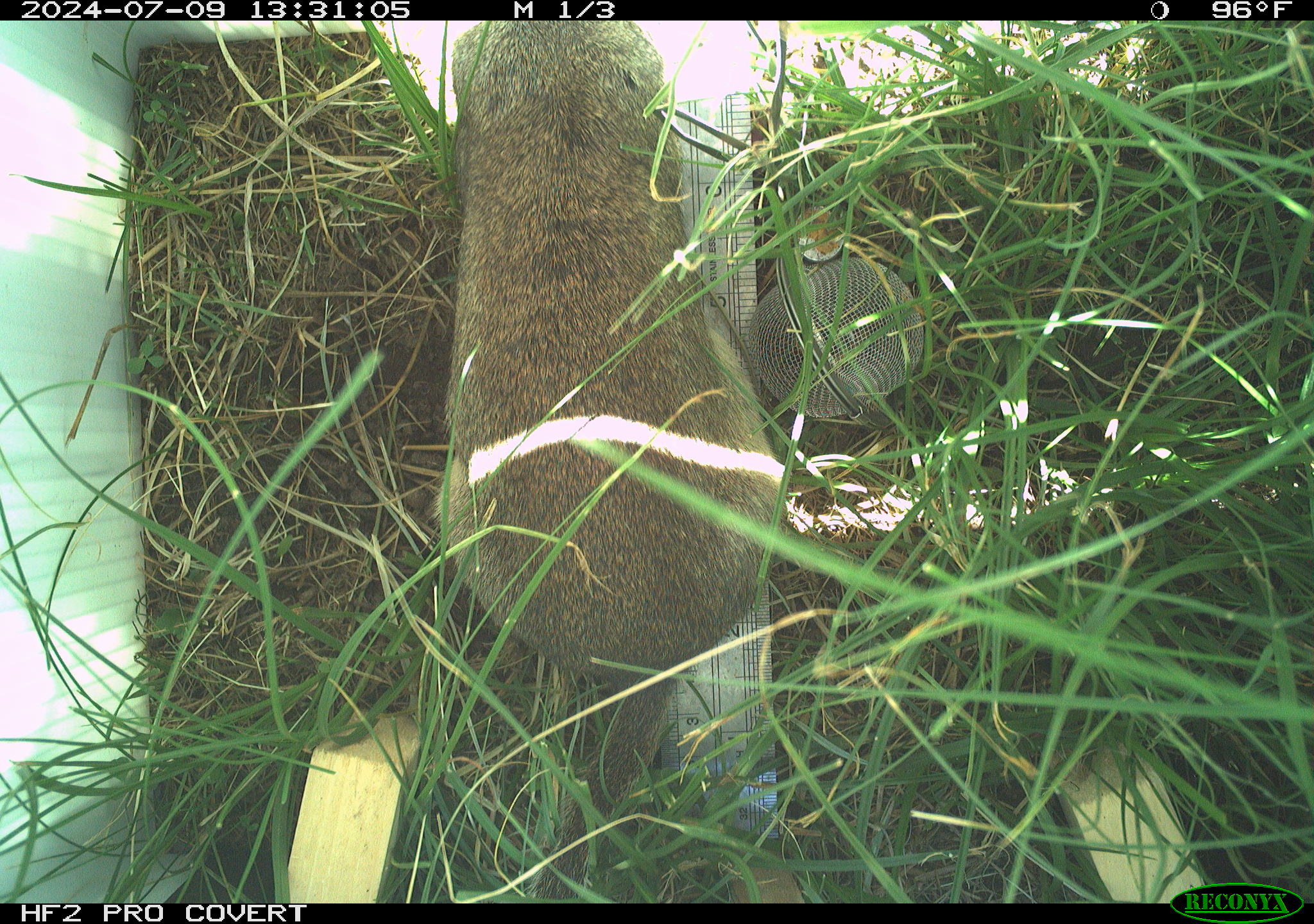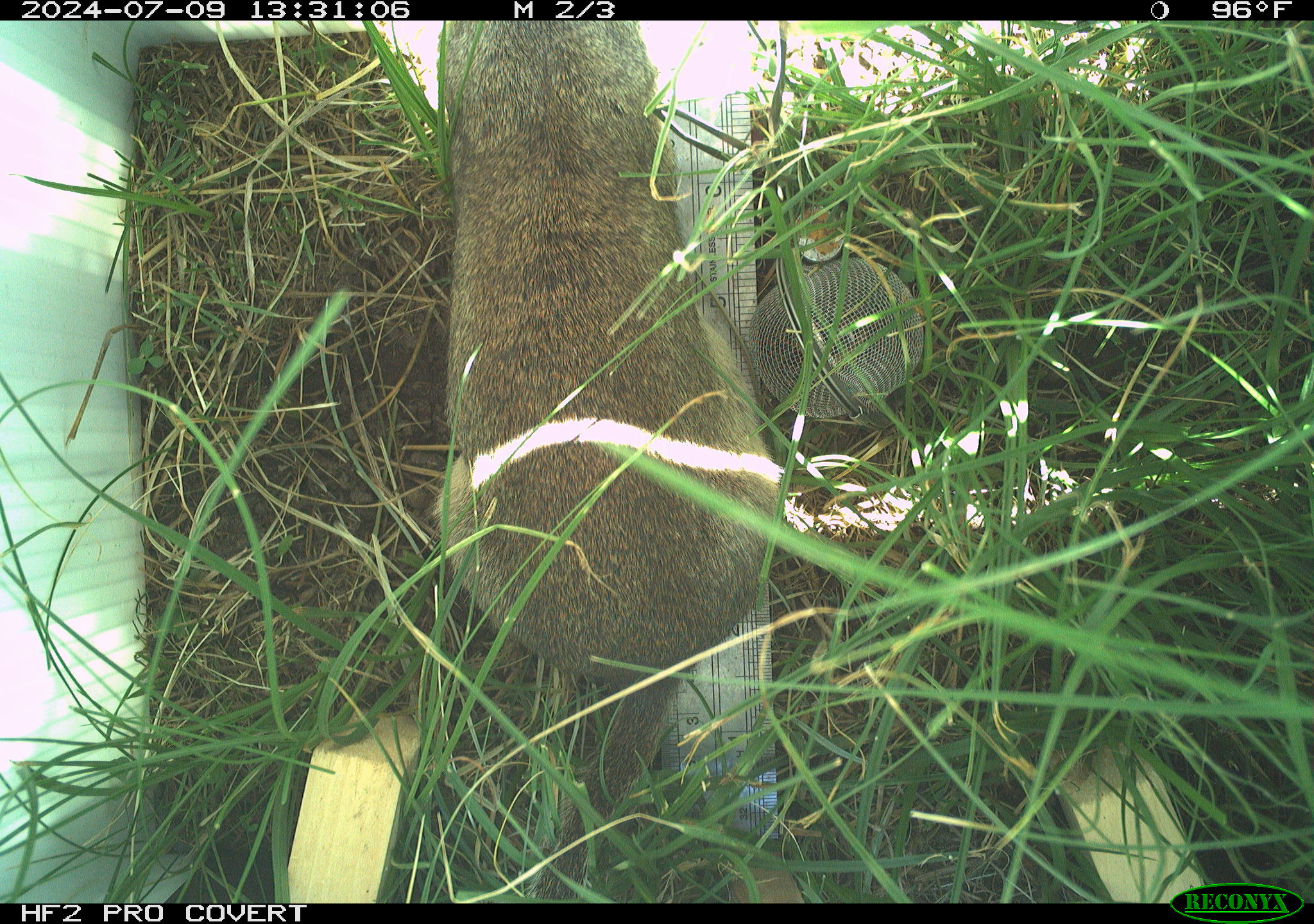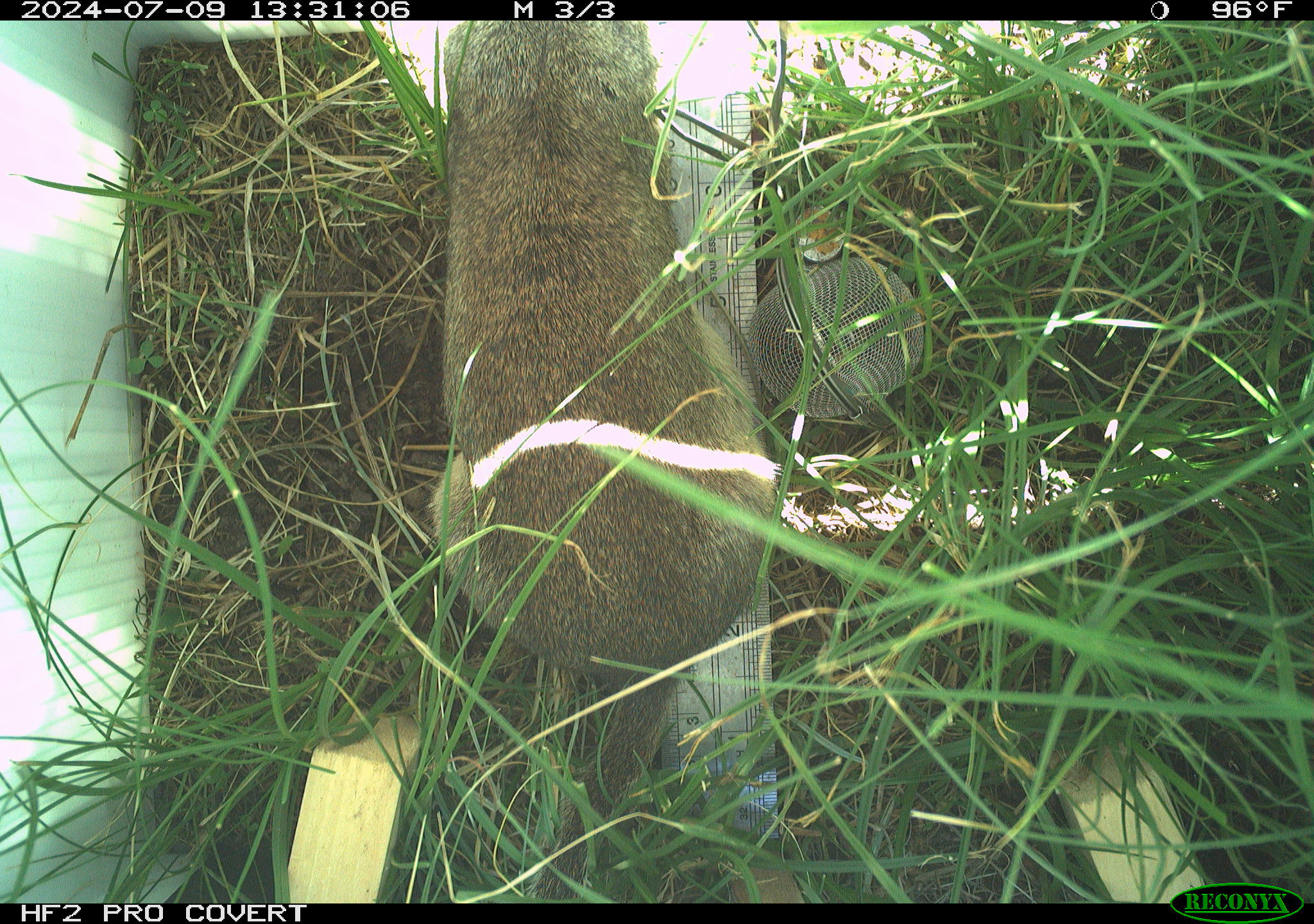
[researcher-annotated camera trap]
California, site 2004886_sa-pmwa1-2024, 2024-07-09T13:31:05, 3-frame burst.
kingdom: Animalia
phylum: Chordata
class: Mammalia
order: Rodentia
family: Sciuridae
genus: Urocitellus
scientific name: Urocitellus beldingi beldingi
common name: belding's ground squirrel